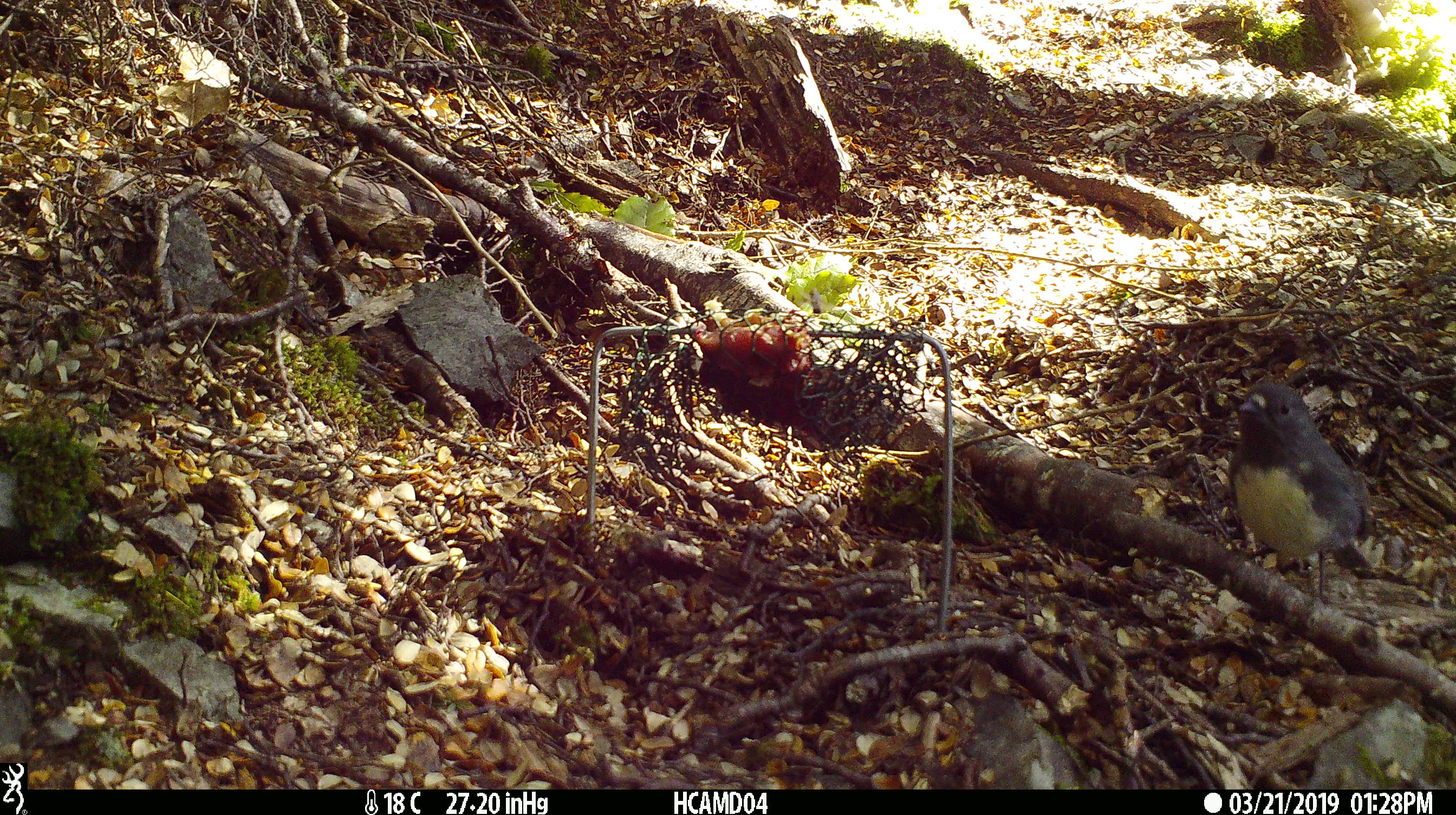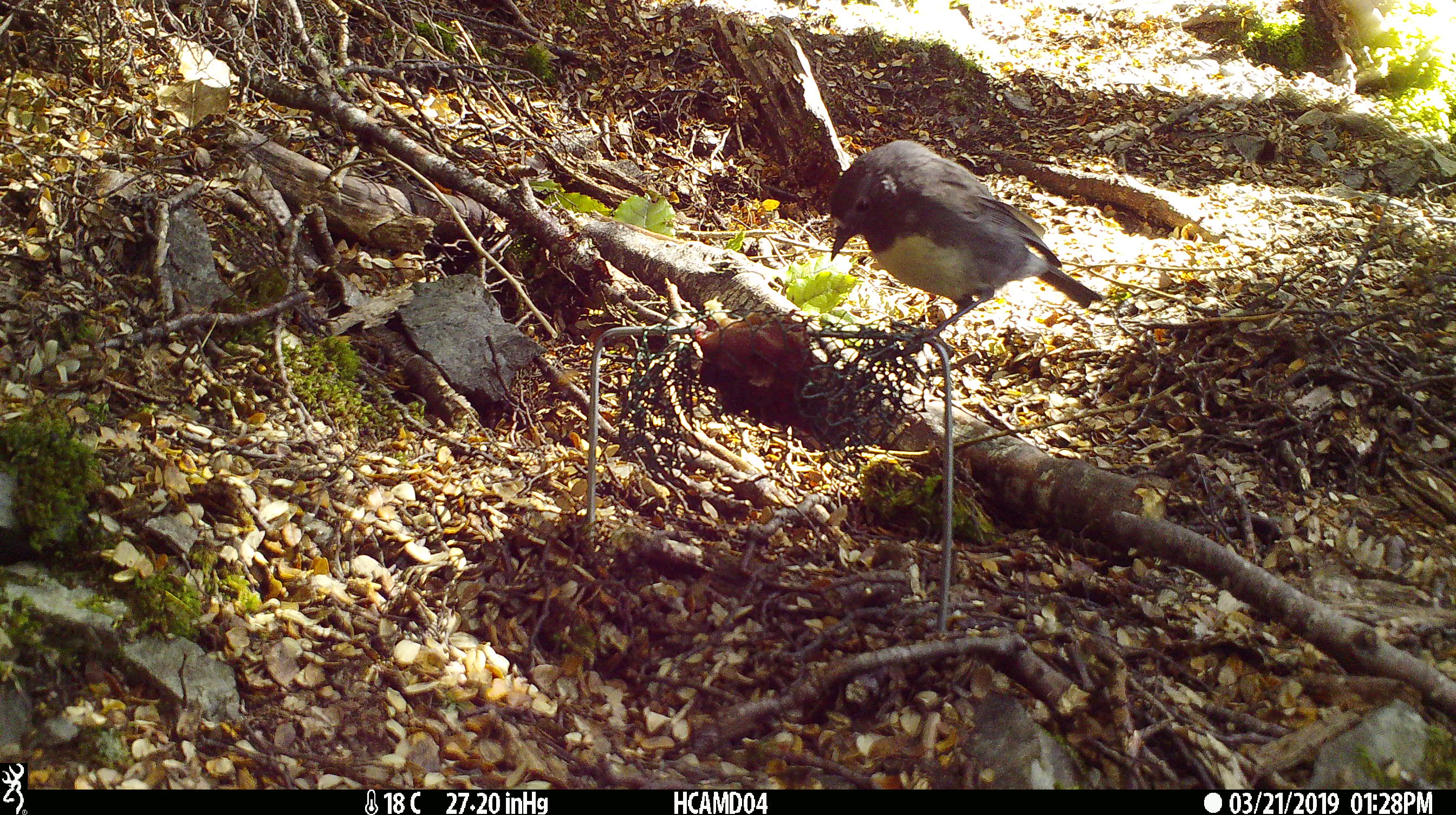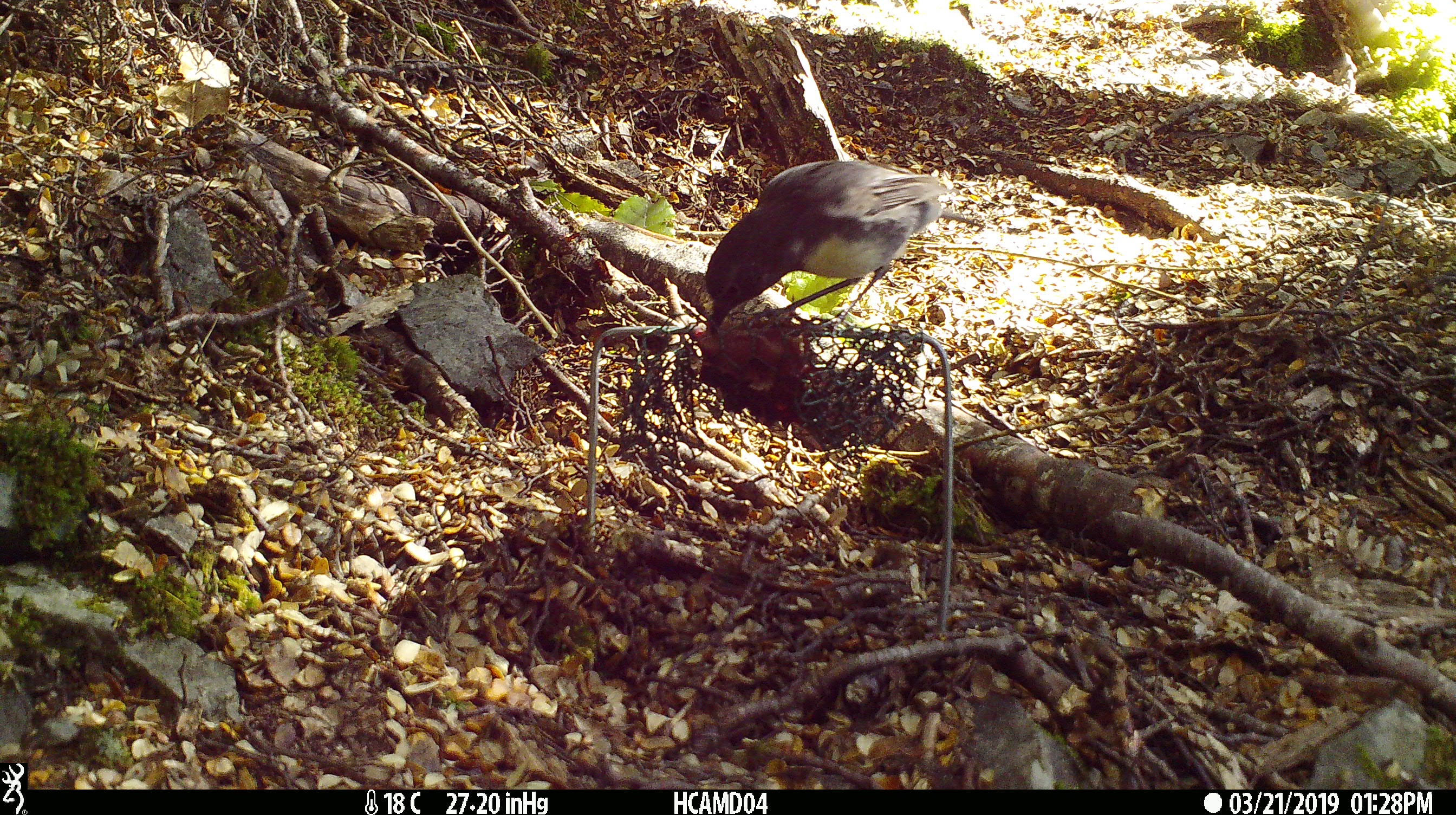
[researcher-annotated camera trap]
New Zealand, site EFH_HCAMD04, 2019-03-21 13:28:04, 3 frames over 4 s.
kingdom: Animalia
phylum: Chordata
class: Aves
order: Passeriformes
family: Petroicidae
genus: Petroica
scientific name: Petroica australis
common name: new zealand robin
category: robin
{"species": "robin (new zealand robin) (Petroica australis)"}